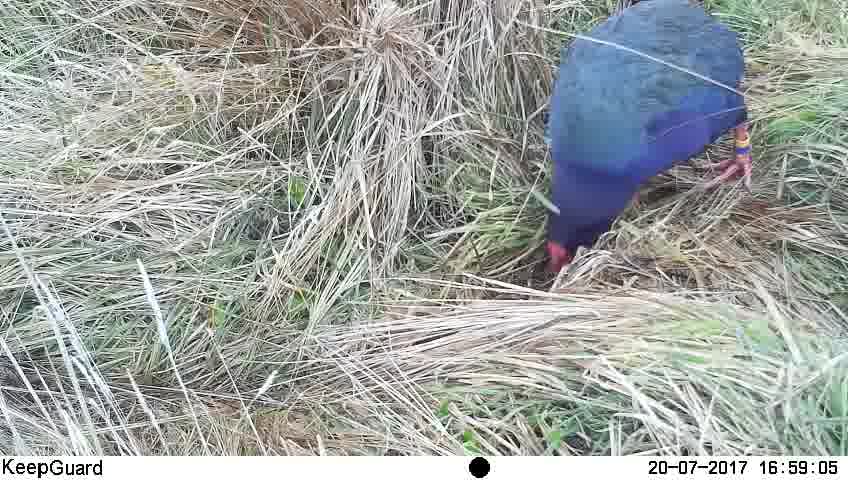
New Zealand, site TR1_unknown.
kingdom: Animalia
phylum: Chordata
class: Aves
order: Gruiformes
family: Rallidae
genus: Porphyrio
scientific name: Porphyrio mantelli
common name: takahe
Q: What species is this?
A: Takahe (Porphyrio mantelli).